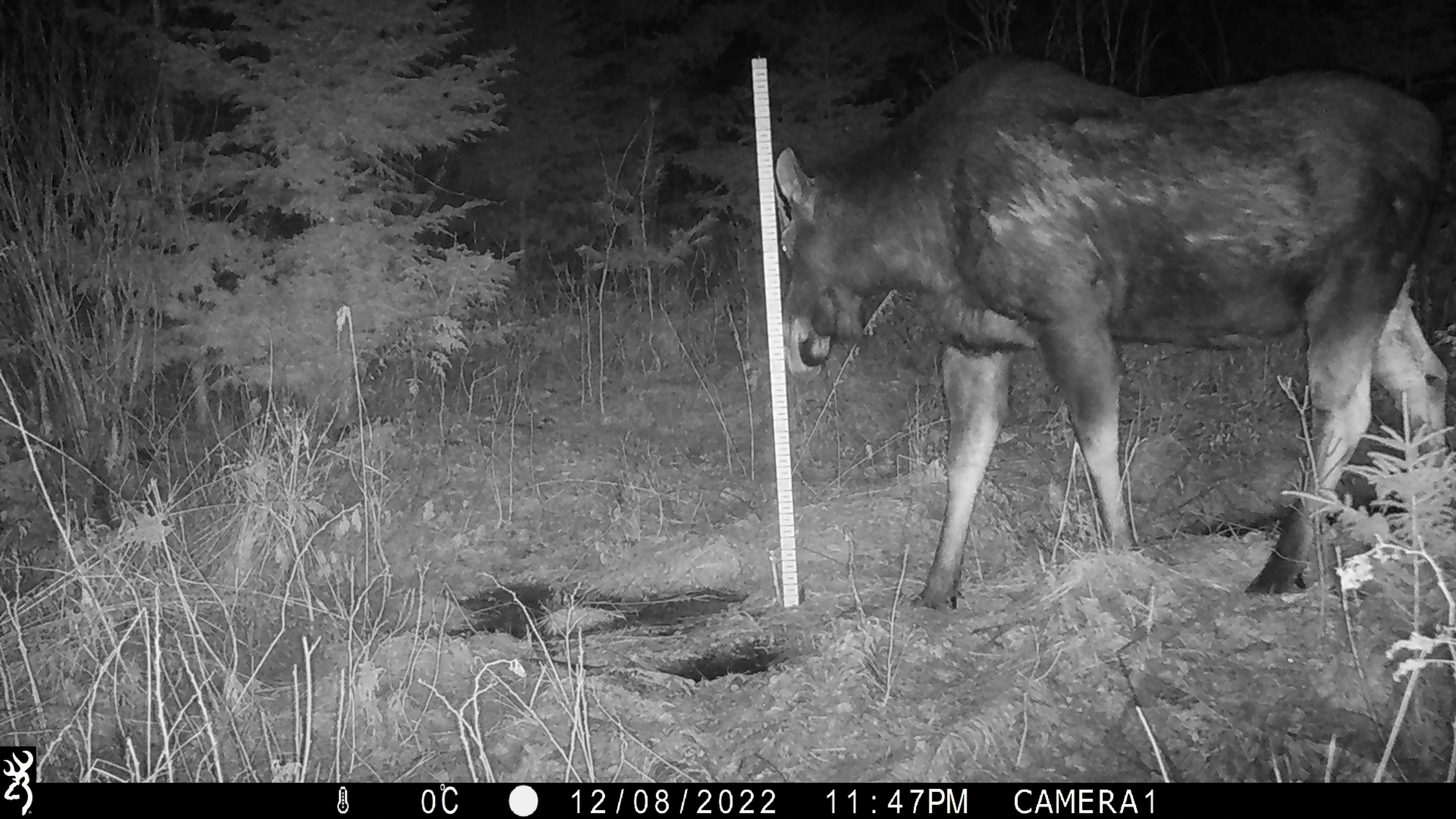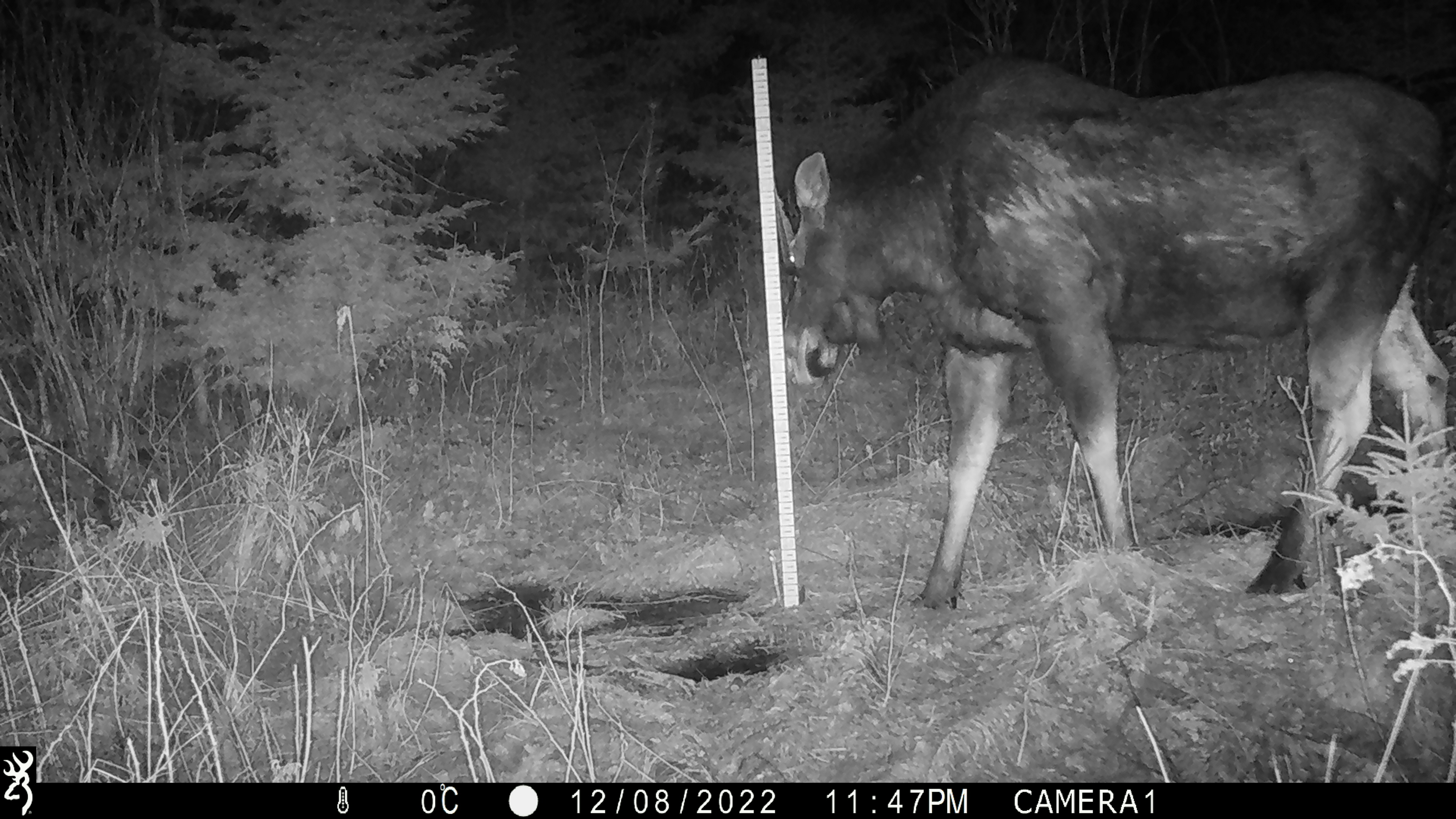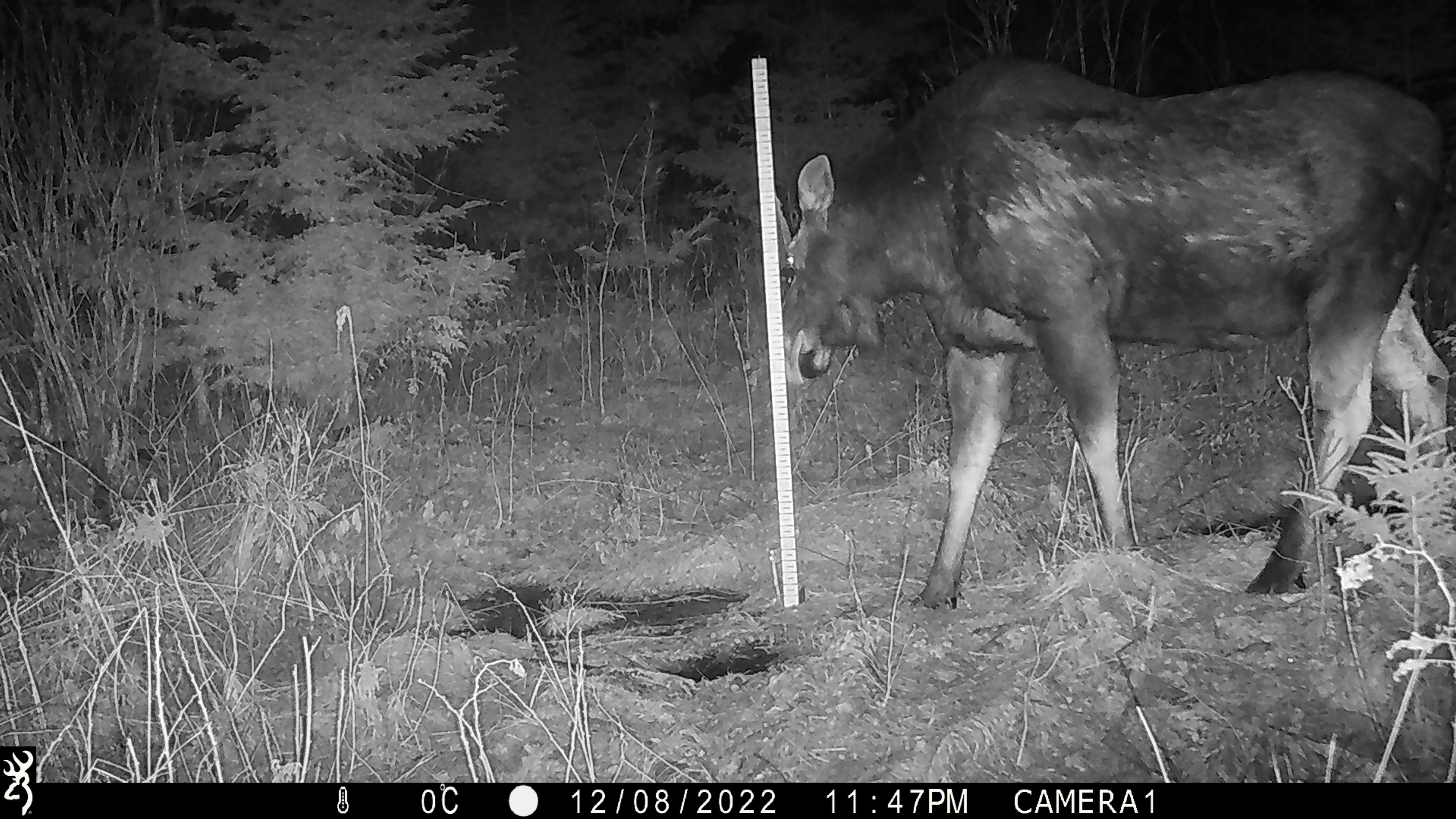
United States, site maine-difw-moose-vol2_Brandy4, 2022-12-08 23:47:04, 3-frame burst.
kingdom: Animalia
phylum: Chordata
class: Mammalia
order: Artiodactyla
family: Cervidae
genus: Alces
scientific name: Alces alces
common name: moose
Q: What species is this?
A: Moose (Alces alces).